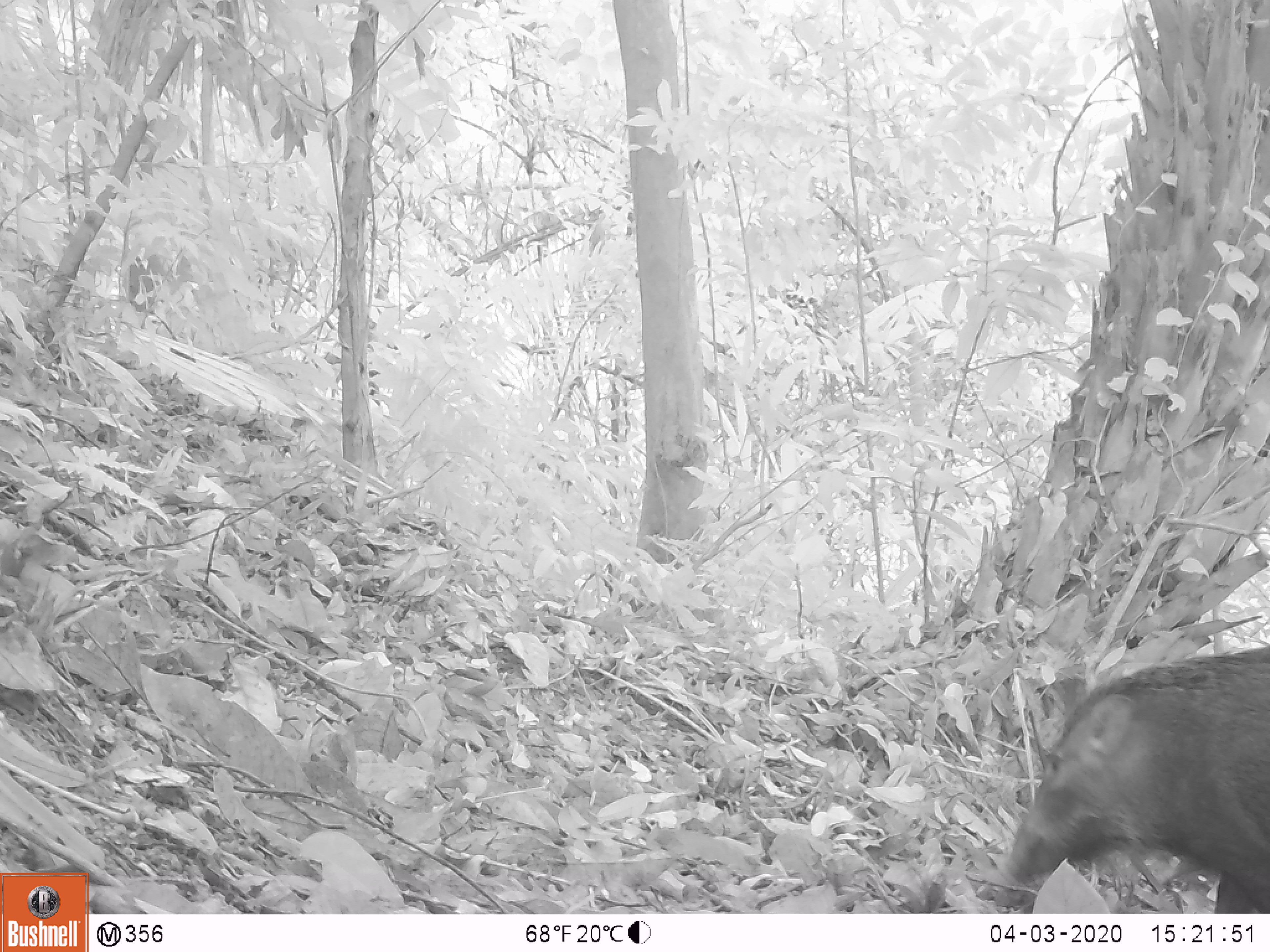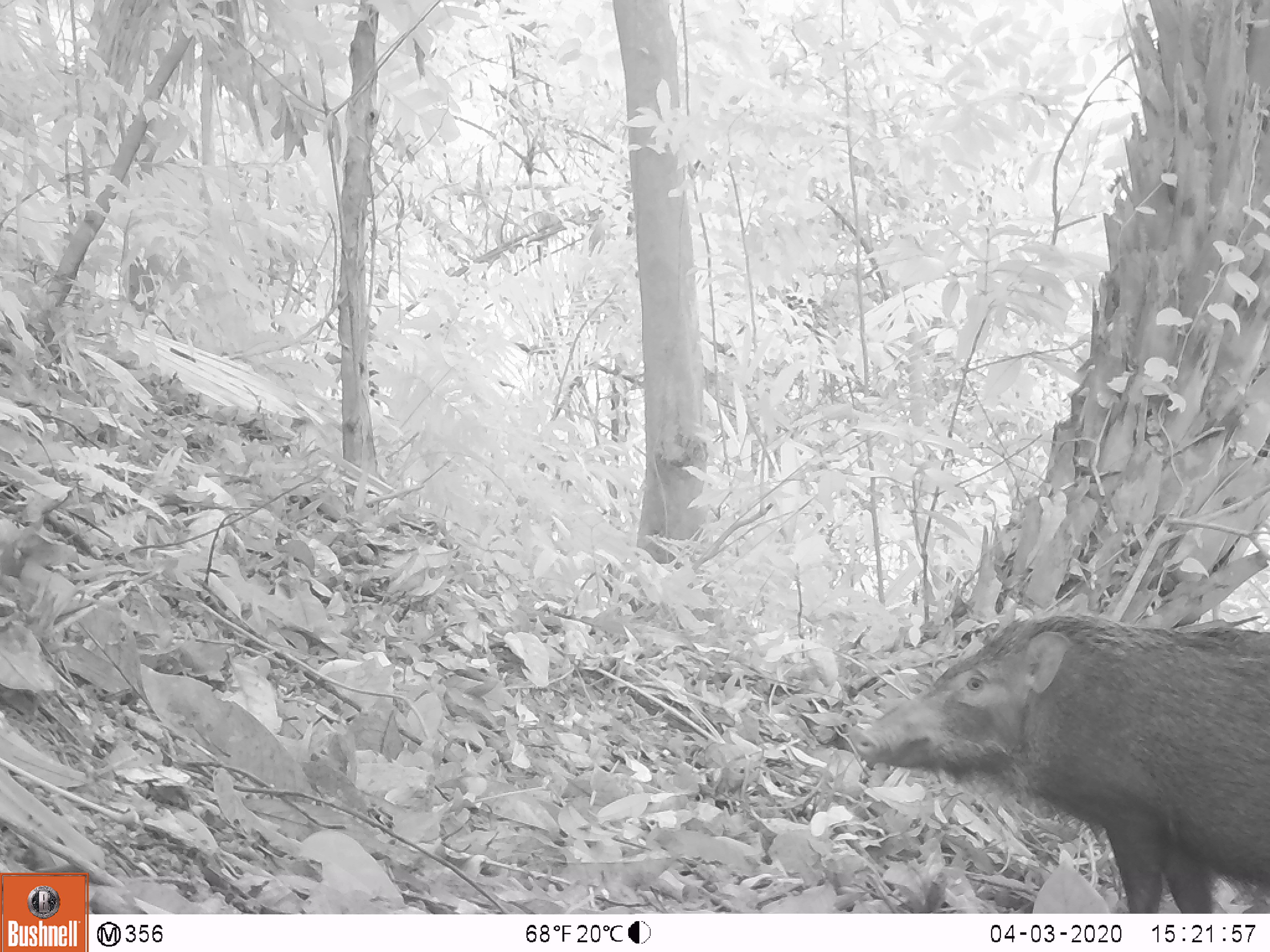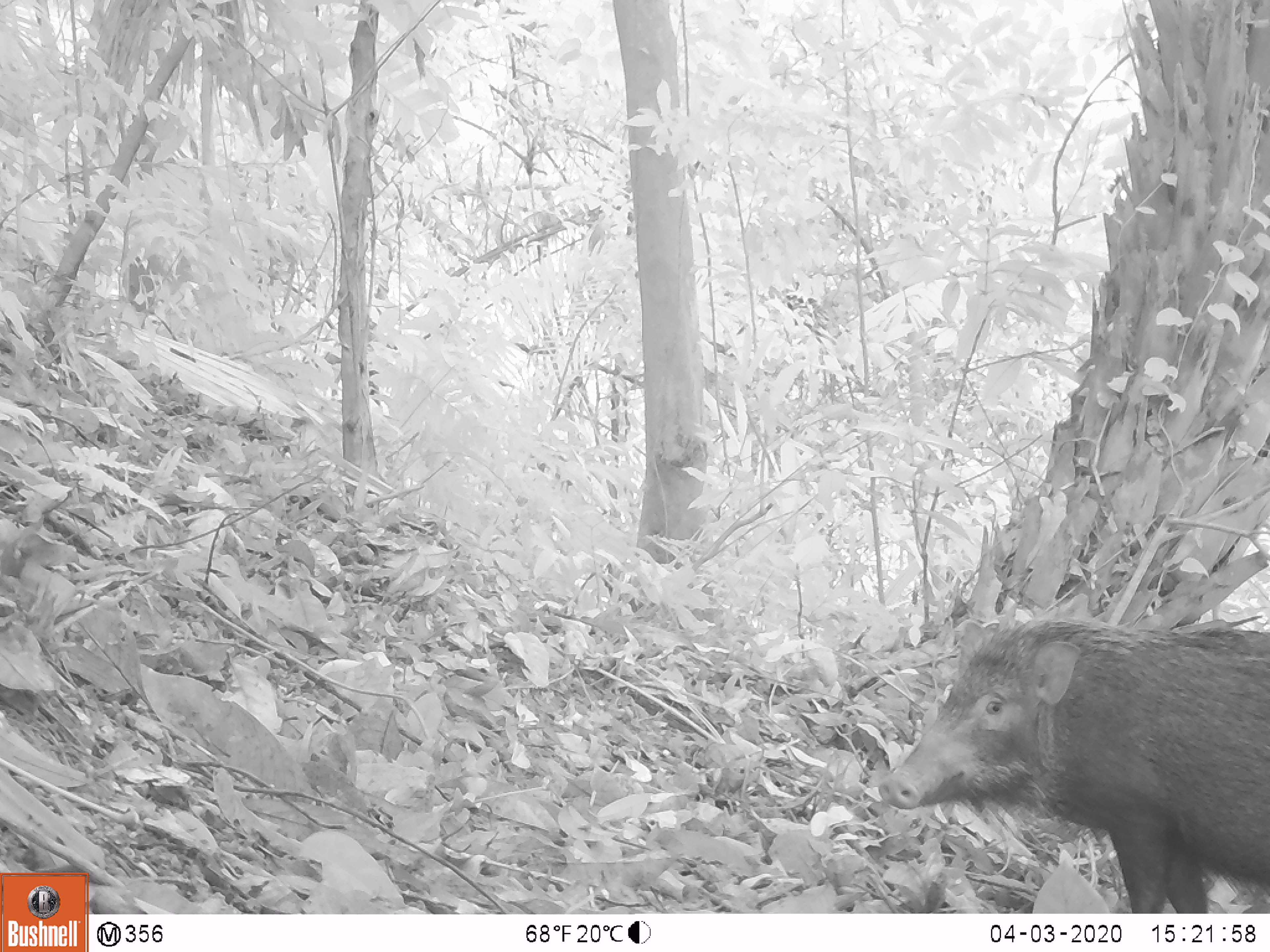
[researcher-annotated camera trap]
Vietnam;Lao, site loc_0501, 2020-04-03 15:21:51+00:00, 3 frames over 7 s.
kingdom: Animalia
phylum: Chordata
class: Mammalia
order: Artiodactyla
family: Suidae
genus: Sus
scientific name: Sus scrofa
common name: eurasian wild pig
Eurasian wild pig (Sus scrofa). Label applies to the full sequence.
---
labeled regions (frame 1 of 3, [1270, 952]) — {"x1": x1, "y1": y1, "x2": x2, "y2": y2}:
eurasian wild pig: {"x1": 1004, "y1": 641, "x2": 1268, "y2": 913}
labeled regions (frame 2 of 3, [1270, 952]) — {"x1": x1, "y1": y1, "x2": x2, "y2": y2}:
eurasian wild pig: {"x1": 846, "y1": 610, "x2": 1269, "y2": 913}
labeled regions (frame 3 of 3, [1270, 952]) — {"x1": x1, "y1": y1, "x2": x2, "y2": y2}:
eurasian wild pig: {"x1": 876, "y1": 616, "x2": 1269, "y2": 911}